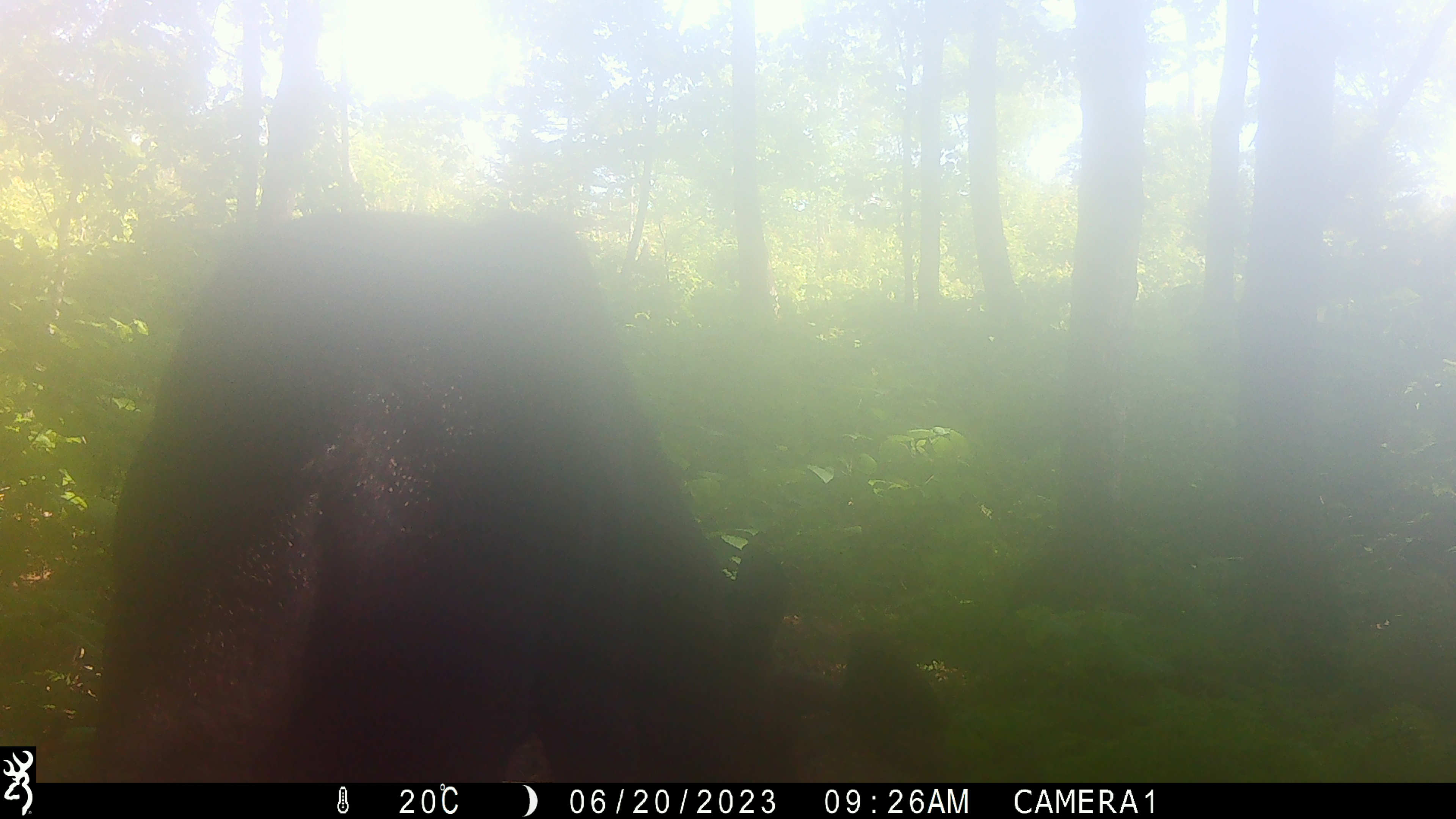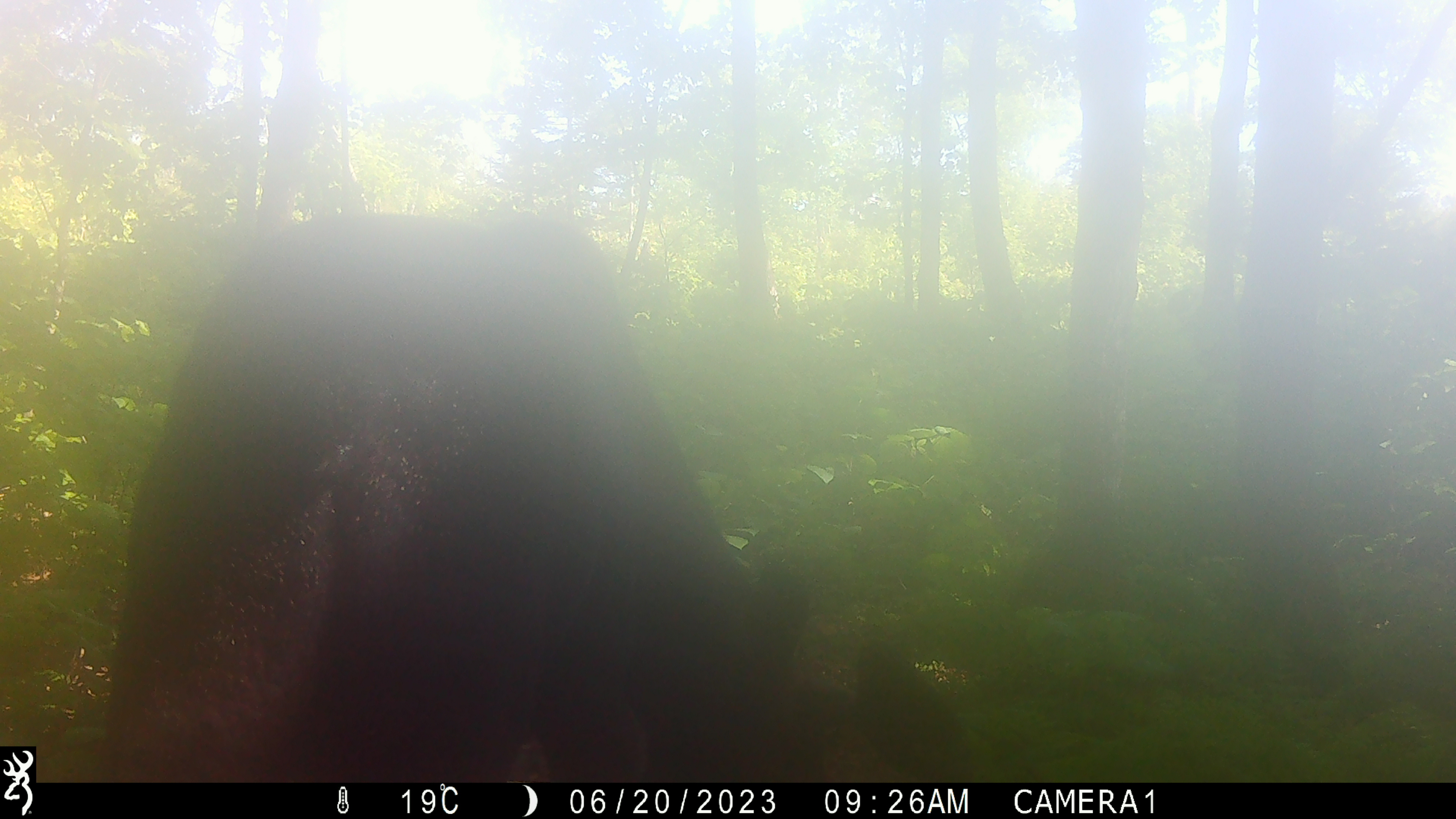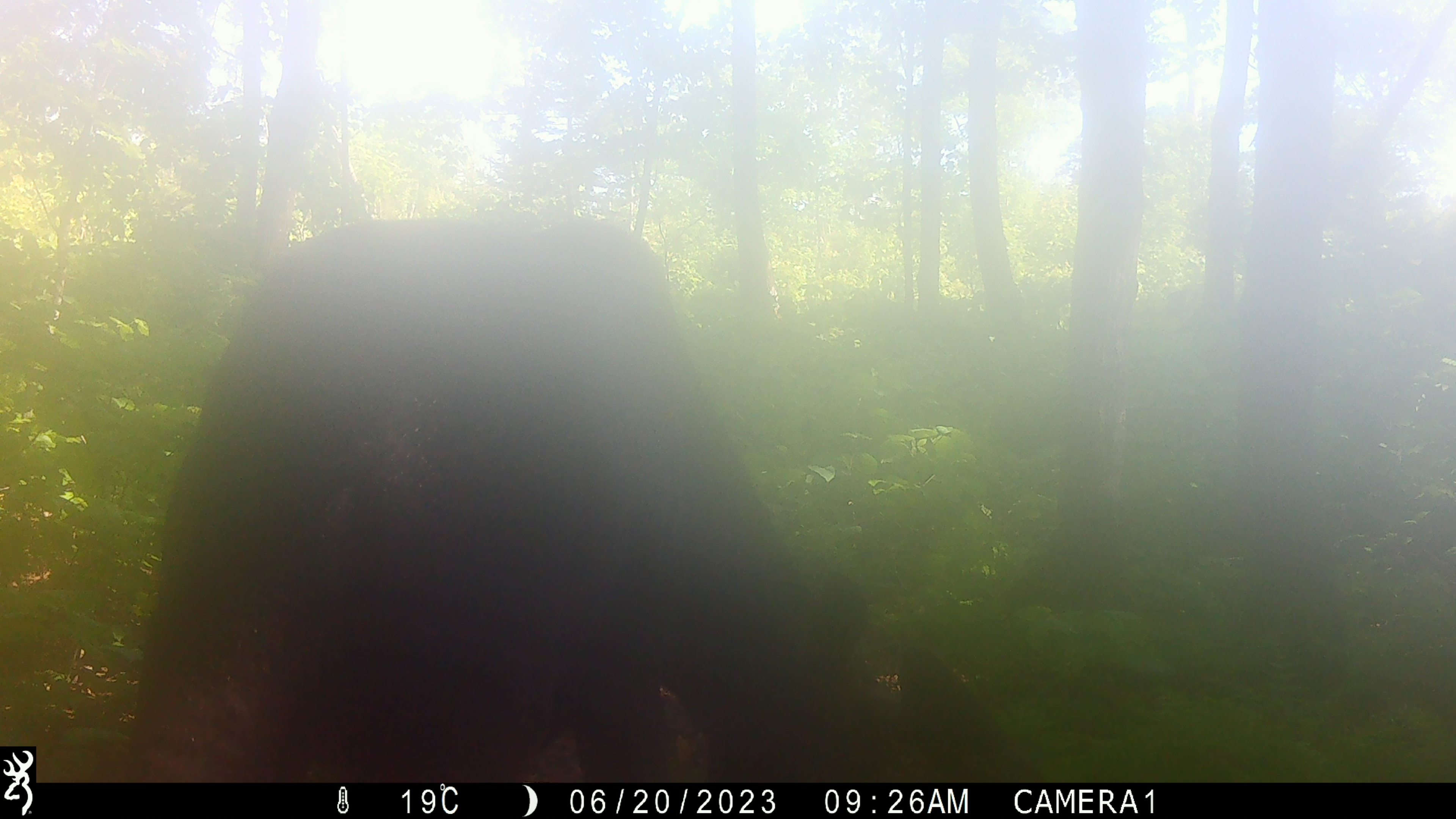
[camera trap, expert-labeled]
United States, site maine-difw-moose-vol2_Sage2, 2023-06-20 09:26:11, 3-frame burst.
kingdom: Animalia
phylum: Chordata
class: Mammalia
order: Artiodactyla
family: Cervidae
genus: Alces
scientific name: Alces alces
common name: moose